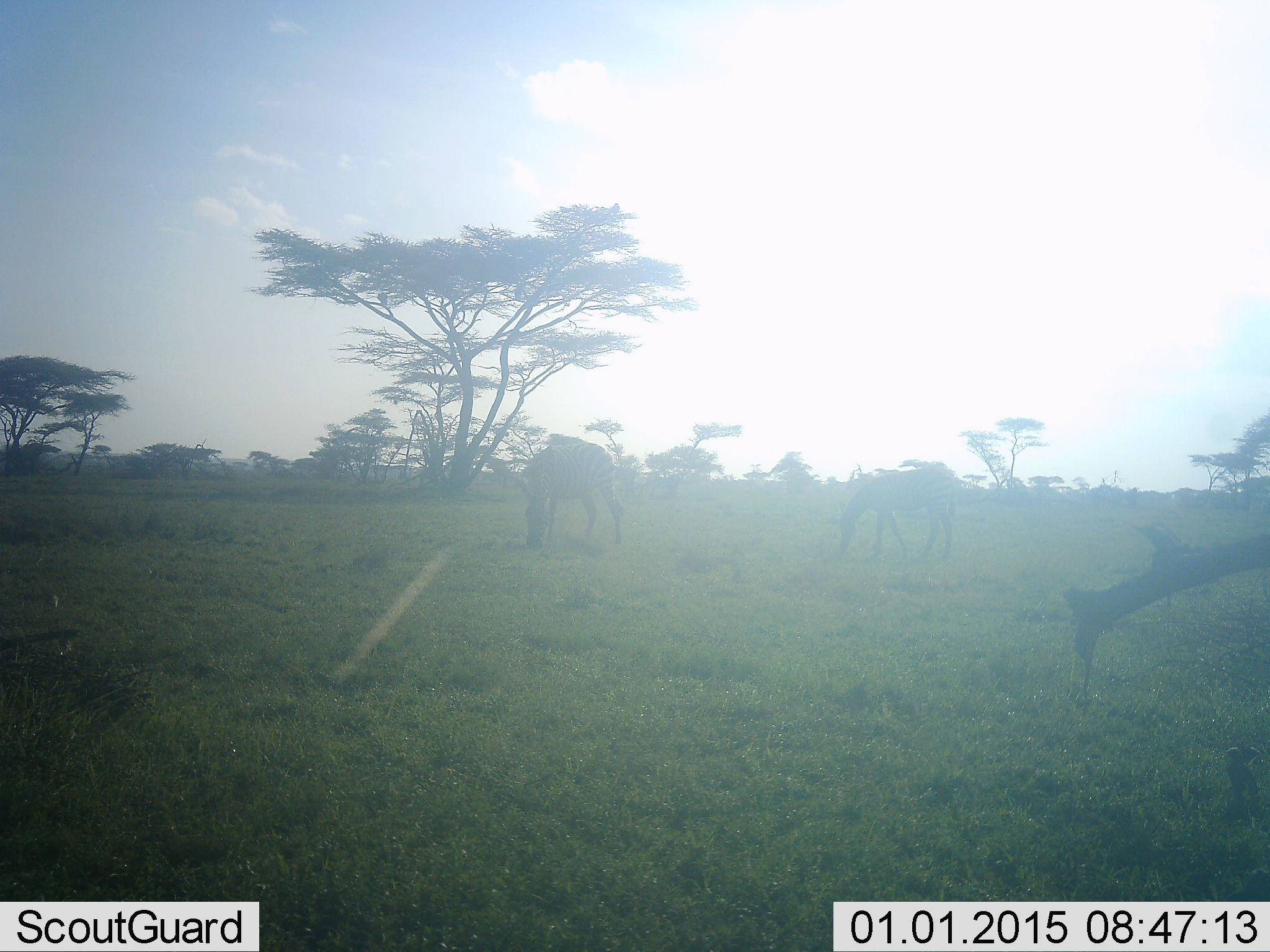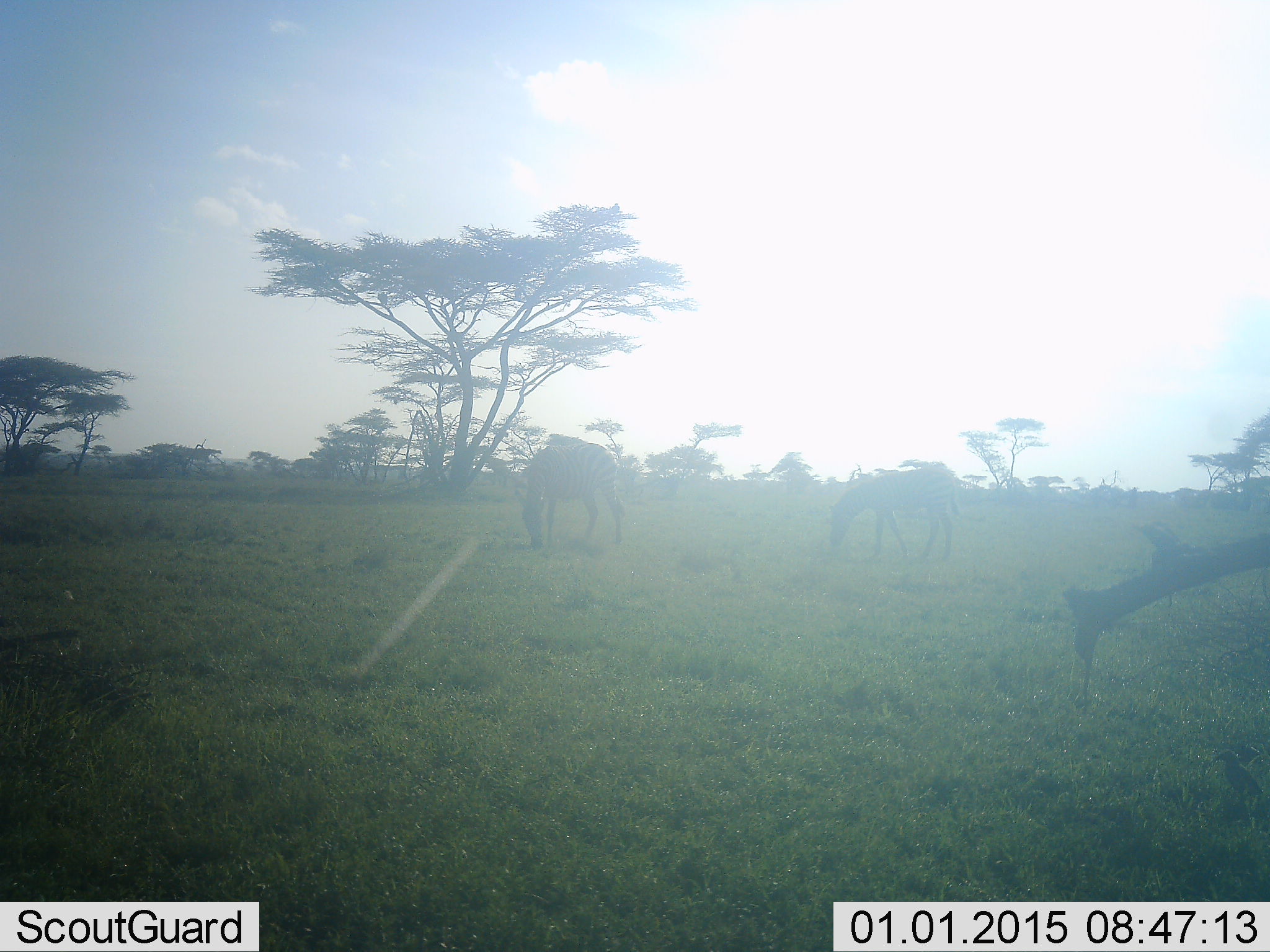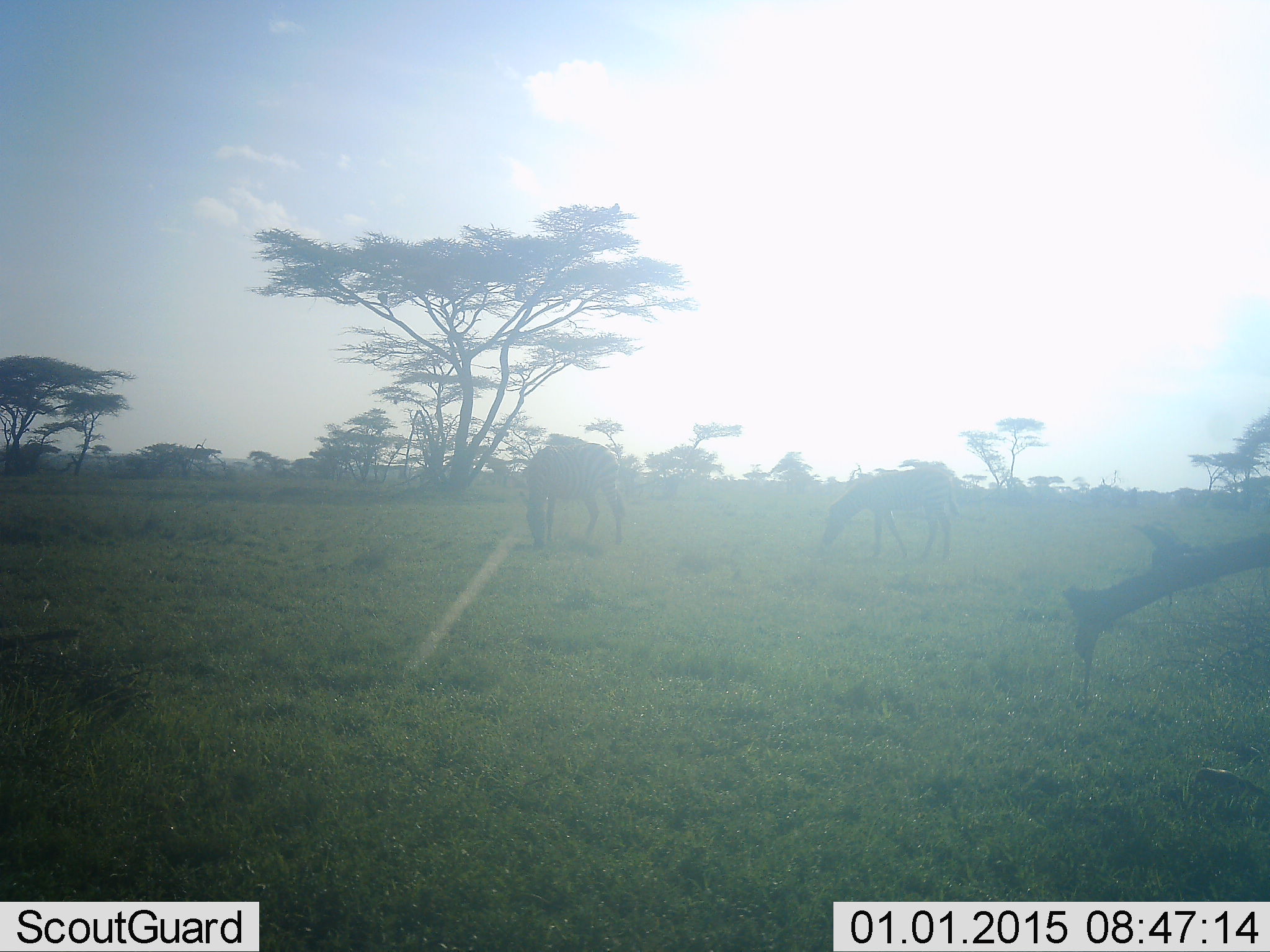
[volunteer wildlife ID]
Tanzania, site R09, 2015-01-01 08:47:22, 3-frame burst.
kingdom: Animalia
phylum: Chordata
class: Mammalia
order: Perissodactyla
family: Equidae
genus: Equus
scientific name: Equus quagga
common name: plains zebra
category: zebra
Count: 2.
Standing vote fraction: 22%.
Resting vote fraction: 0%.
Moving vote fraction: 0%.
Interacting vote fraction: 0%.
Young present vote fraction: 11%.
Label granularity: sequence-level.